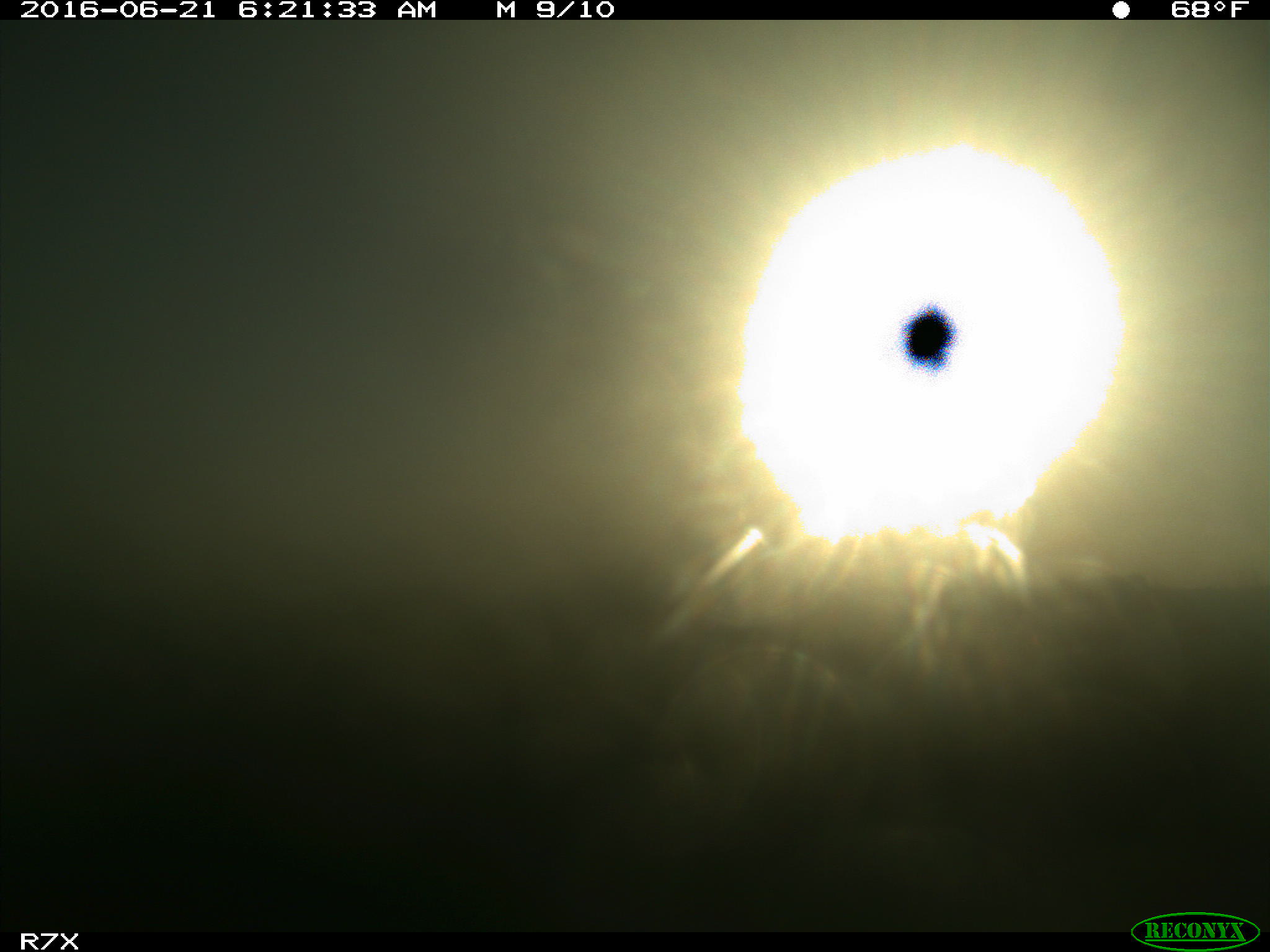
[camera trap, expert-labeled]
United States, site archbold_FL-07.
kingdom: Animalia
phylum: Chordata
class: Mammalia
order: Artiodactyla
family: Bovidae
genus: Bos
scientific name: Bos taurus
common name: domestic cow